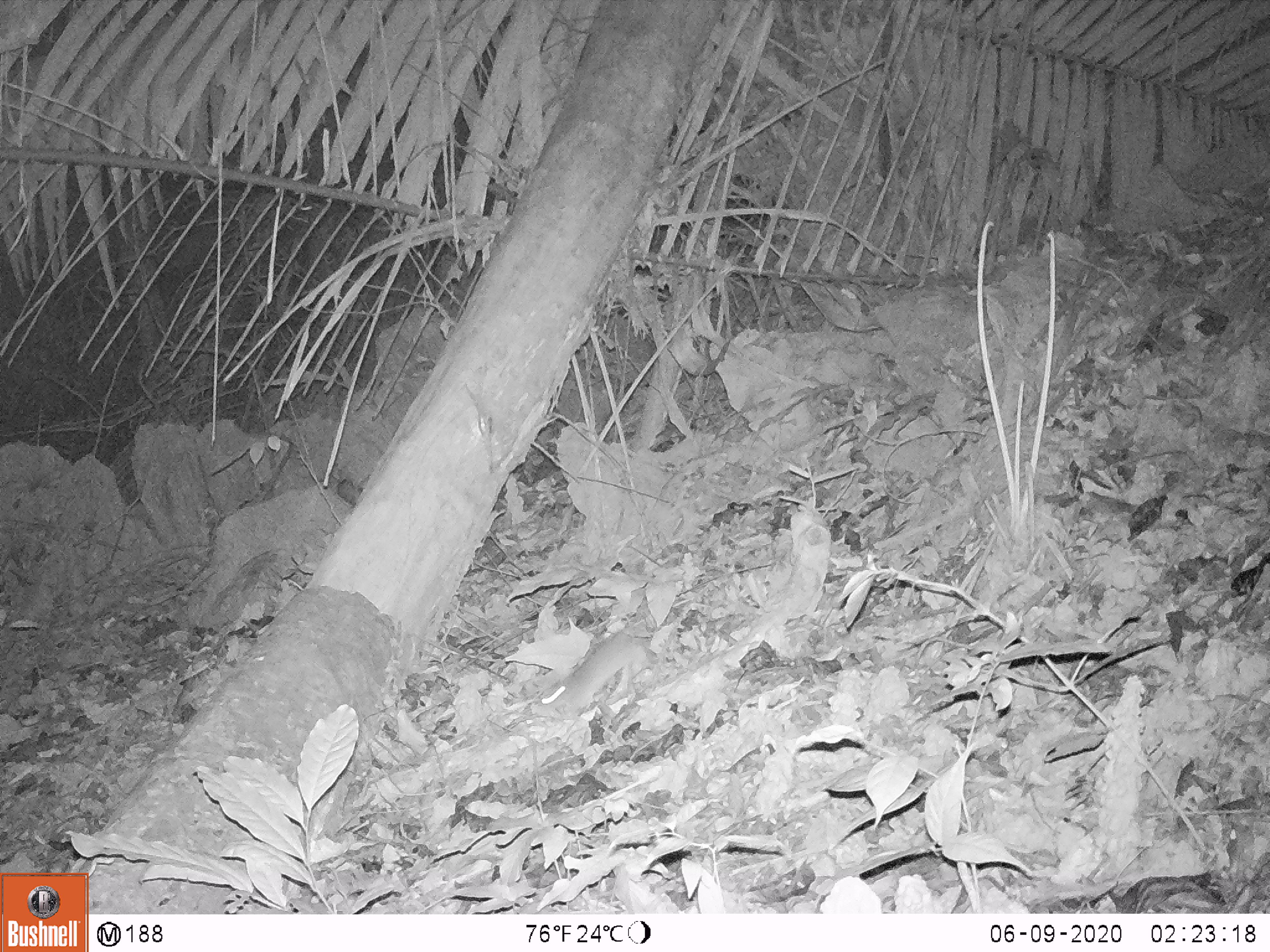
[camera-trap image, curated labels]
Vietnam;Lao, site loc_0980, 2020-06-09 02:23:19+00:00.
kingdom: Animalia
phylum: Chordata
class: Mammalia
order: Rodentia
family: Muridae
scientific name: Muridae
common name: old-world mice and rats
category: unidentified murid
Unidentified murid (old-world mice and rats) (Muridae). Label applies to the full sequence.